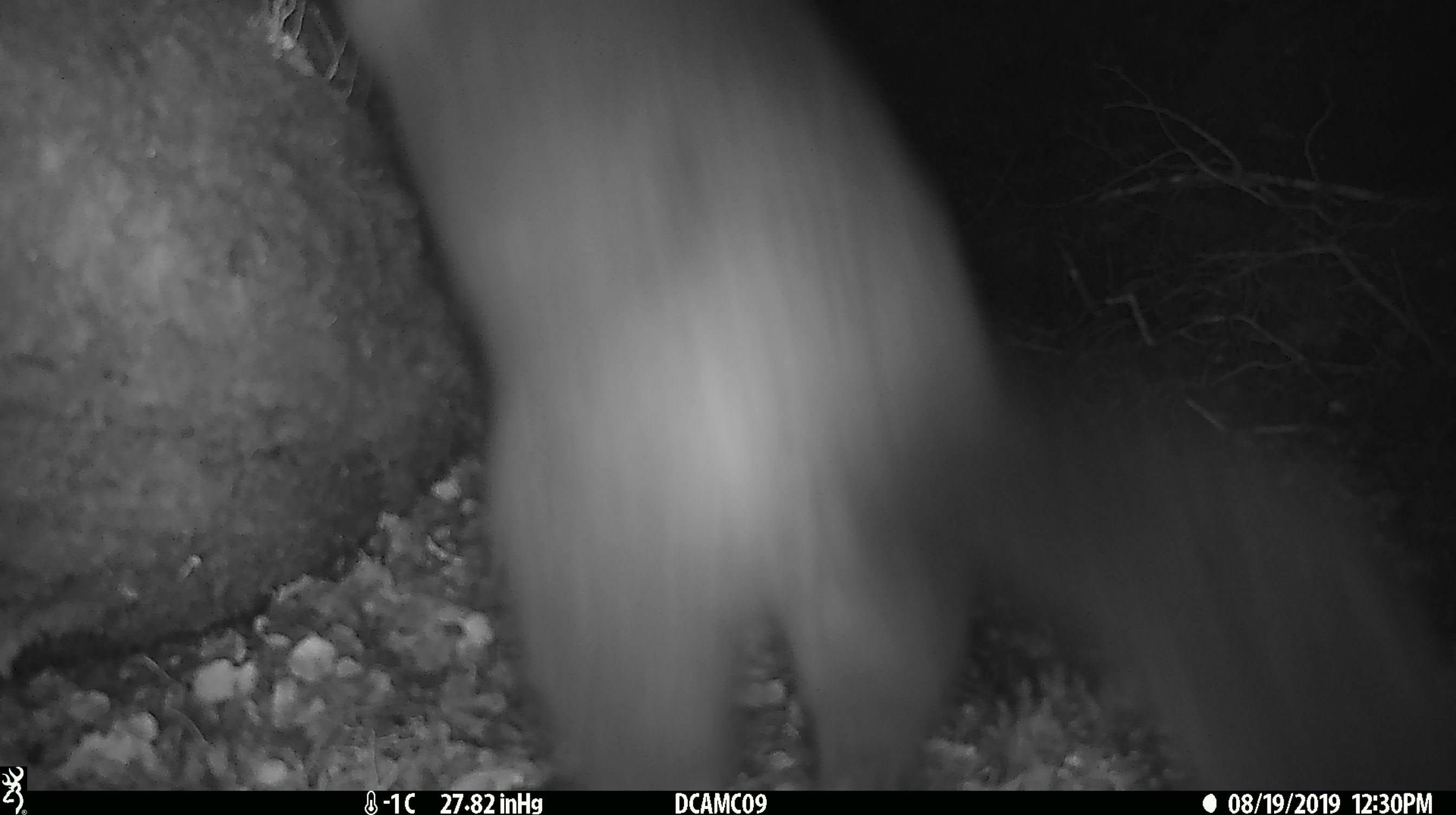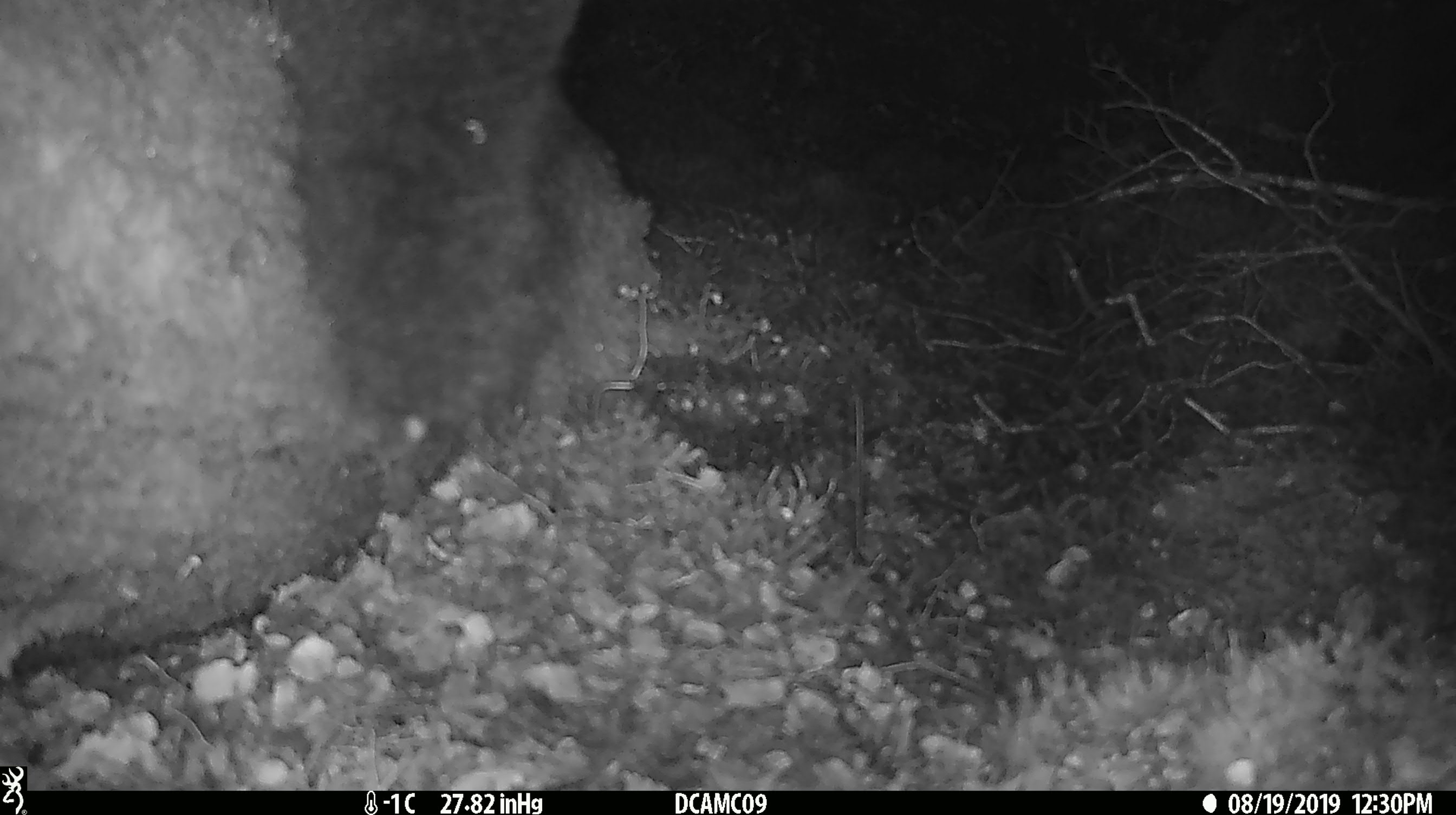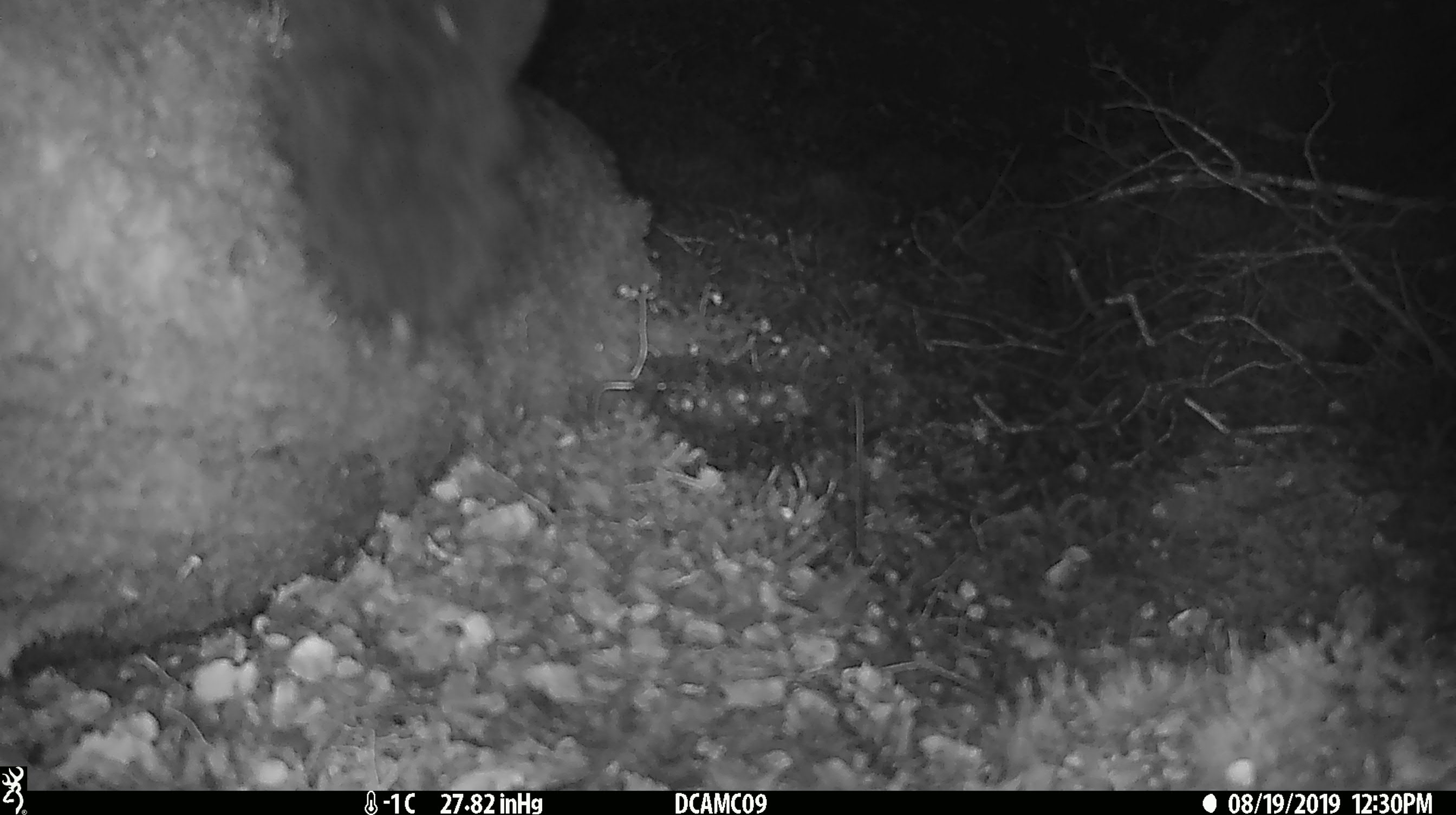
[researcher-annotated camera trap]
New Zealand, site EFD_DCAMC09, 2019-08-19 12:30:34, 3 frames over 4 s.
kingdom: Animalia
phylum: Chordata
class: Mammalia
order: Diprotodontia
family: Phalangeridae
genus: Trichosurus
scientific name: Trichosurus vulpecula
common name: common brushtail possum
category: possum